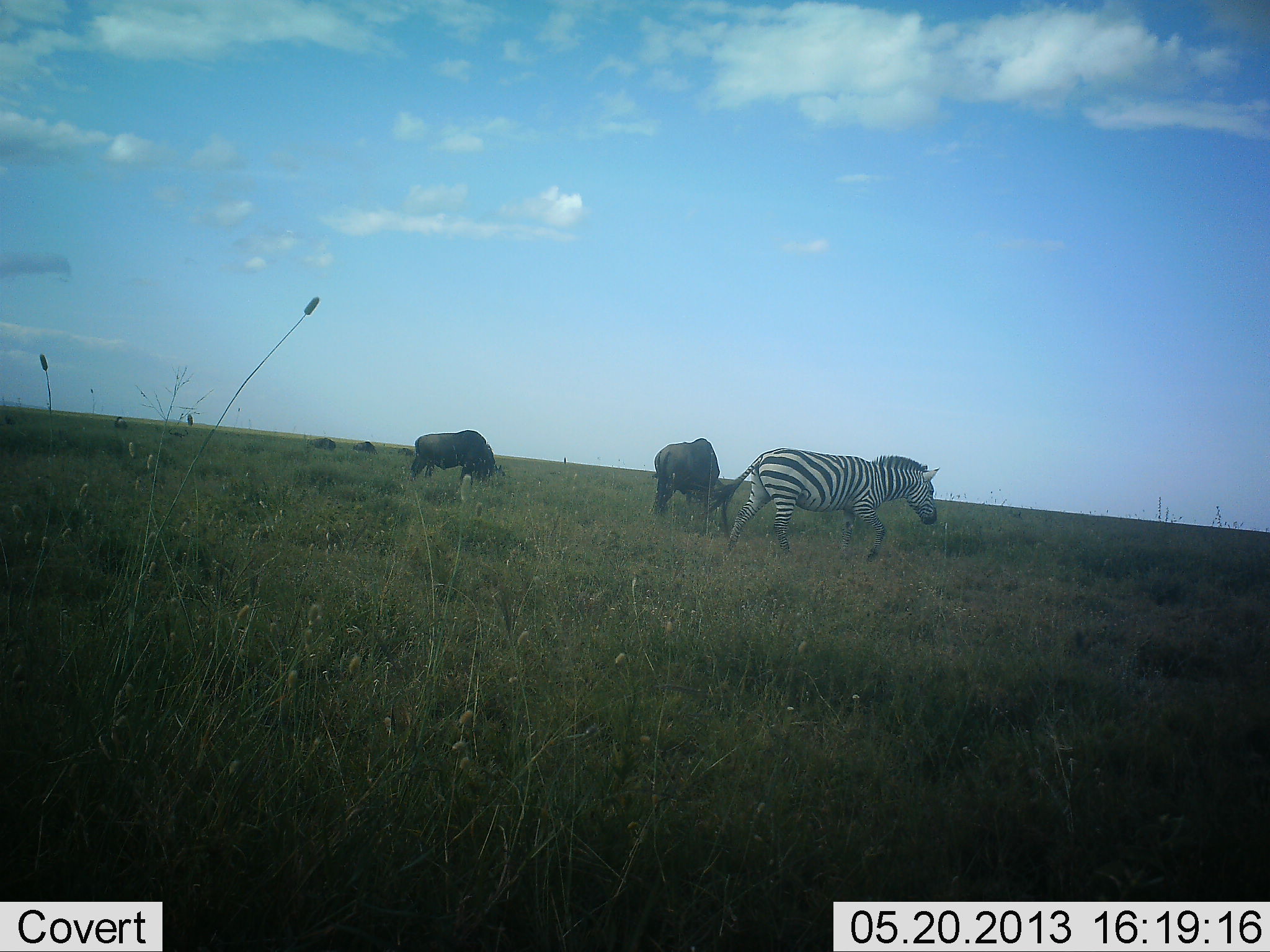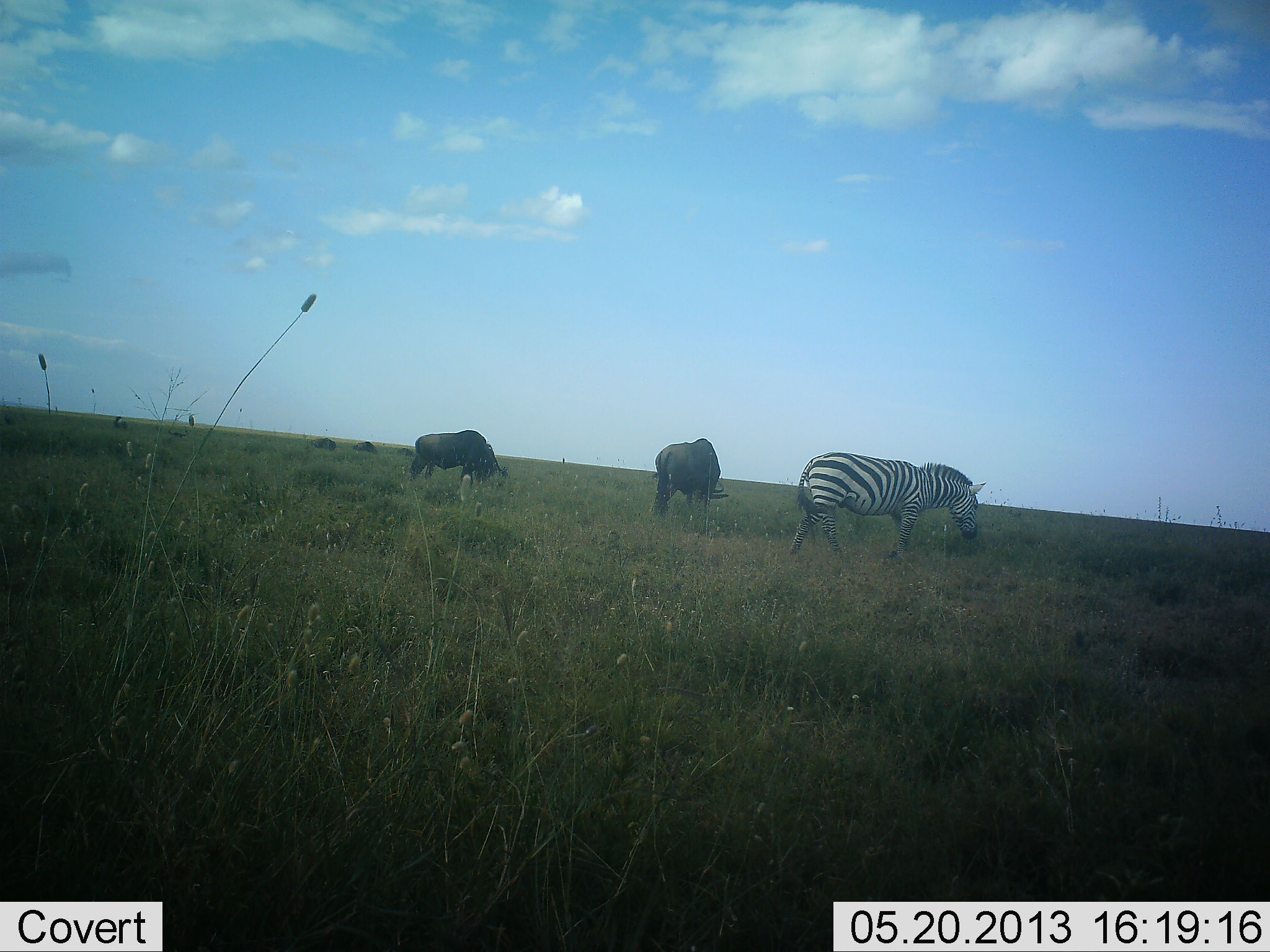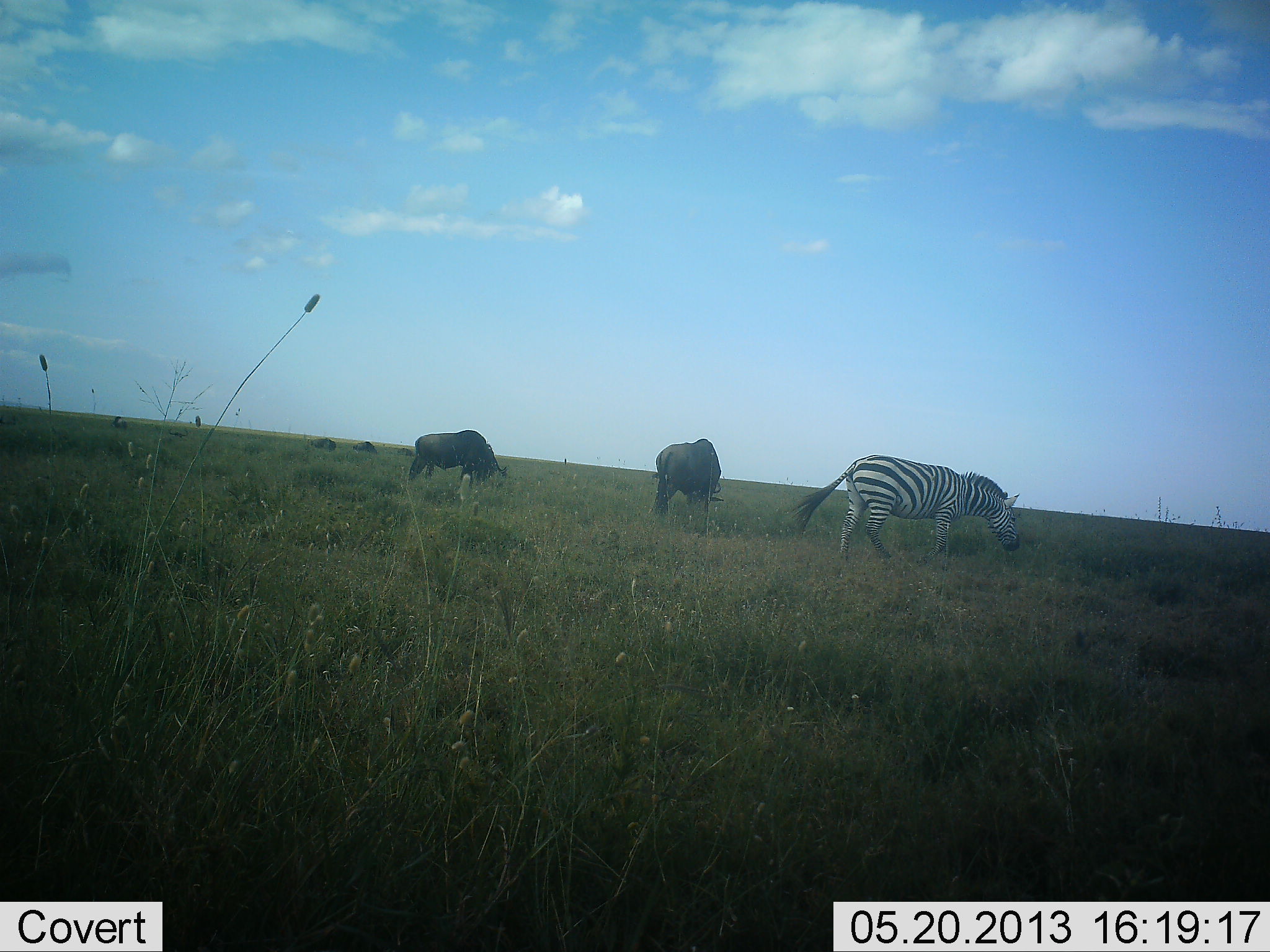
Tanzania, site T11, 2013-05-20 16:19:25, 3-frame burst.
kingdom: Animalia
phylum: Chordata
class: Mammalia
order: Artiodactyla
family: Bovidae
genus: Connochaetes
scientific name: Connochaetes taurinus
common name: blue wildebeest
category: wildebeest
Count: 4.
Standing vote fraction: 10%.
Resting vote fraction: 0%.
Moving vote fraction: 0%.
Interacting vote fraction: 0%.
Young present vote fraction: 0%.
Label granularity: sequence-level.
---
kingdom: Animalia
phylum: Chordata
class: Mammalia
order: Perissodactyla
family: Equidae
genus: Equus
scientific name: Equus quagga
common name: plains zebra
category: zebra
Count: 1.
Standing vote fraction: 8%.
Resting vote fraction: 0%.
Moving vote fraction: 92%.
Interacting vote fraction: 0%.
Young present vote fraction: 0%.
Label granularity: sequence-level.